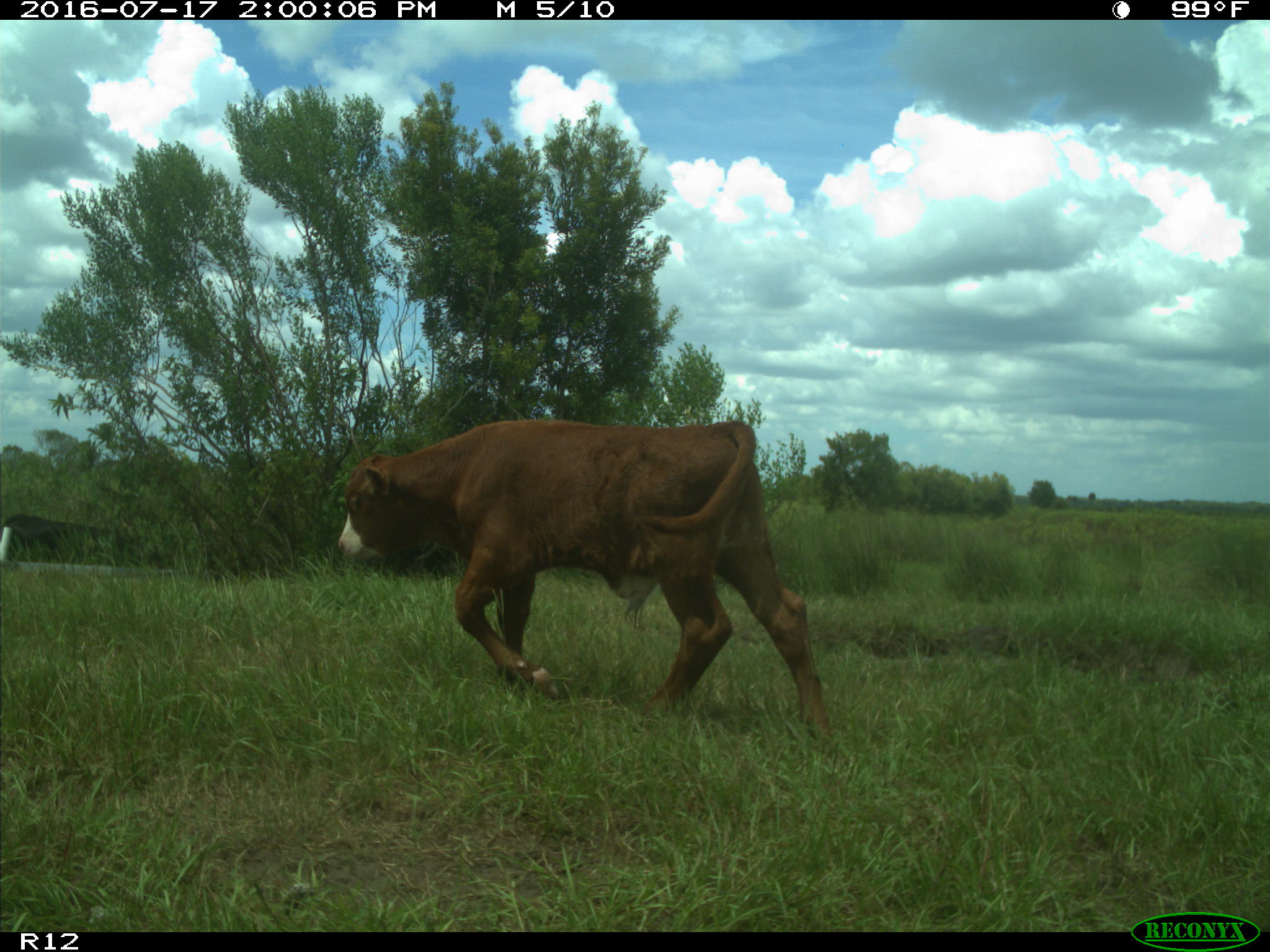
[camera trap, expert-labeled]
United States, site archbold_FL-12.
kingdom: Animalia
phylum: Chordata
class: Mammalia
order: Artiodactyla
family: Bovidae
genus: Bos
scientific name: Bos taurus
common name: domestic cow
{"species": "Bos taurus (domestic cow)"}